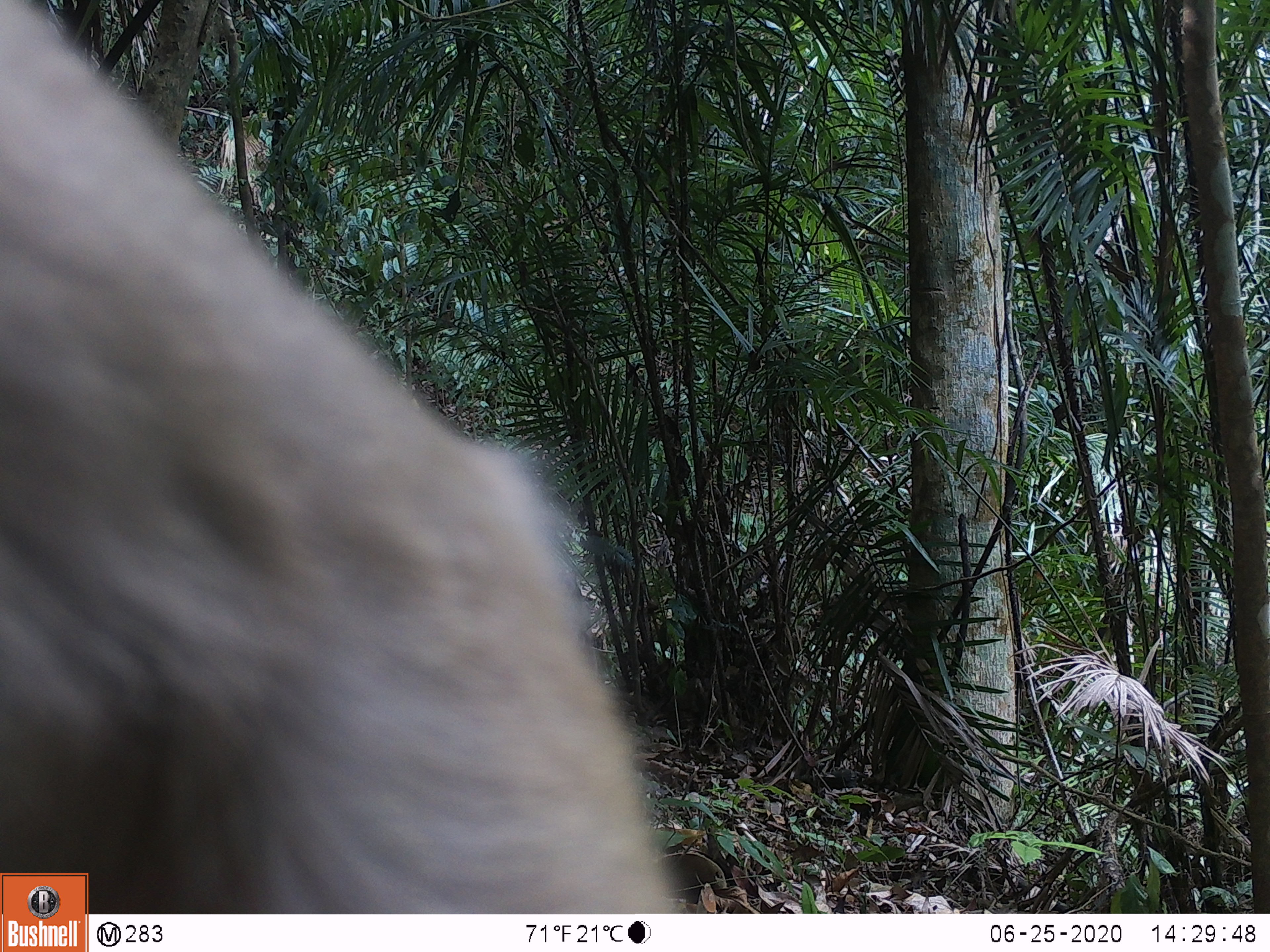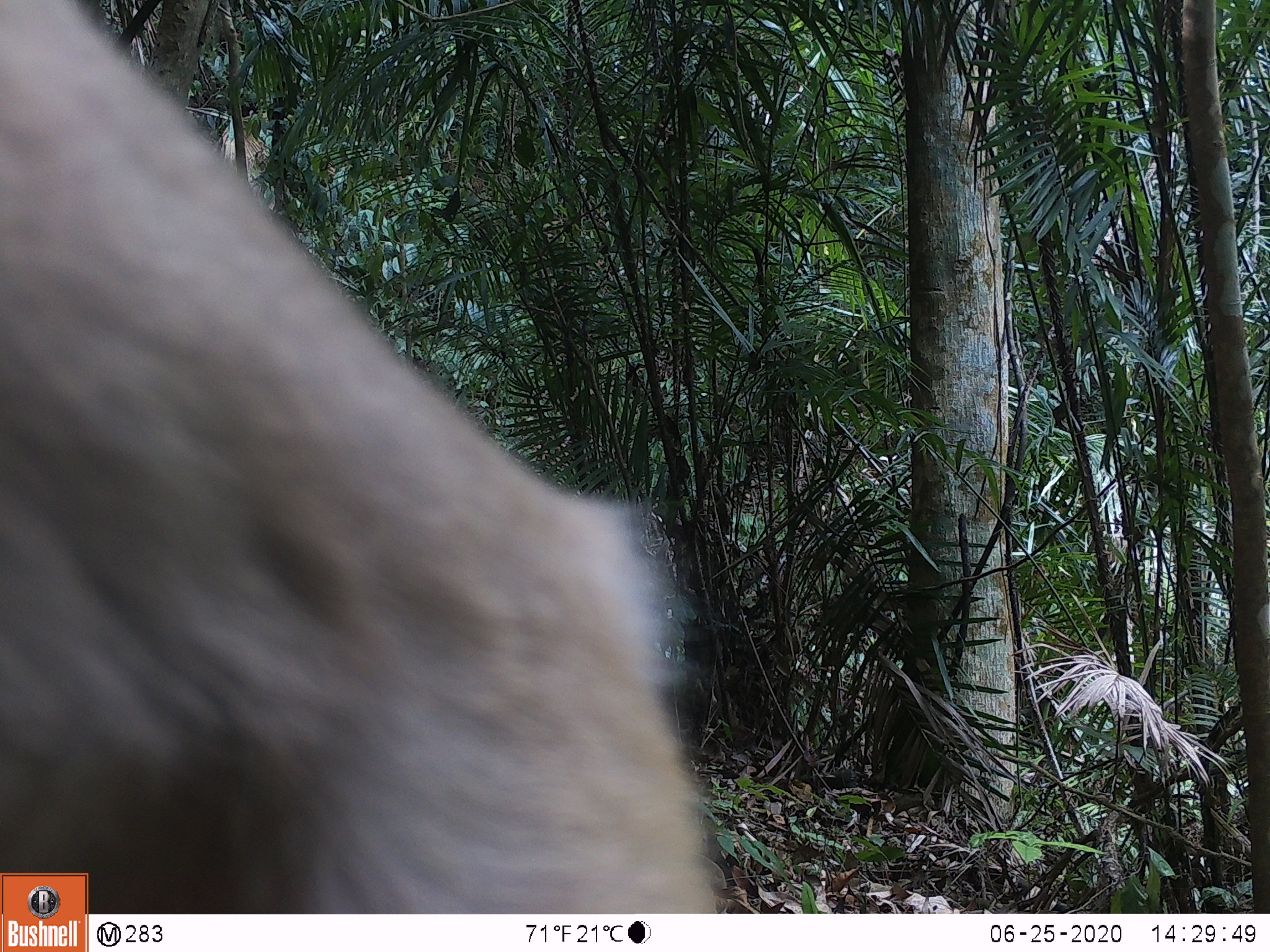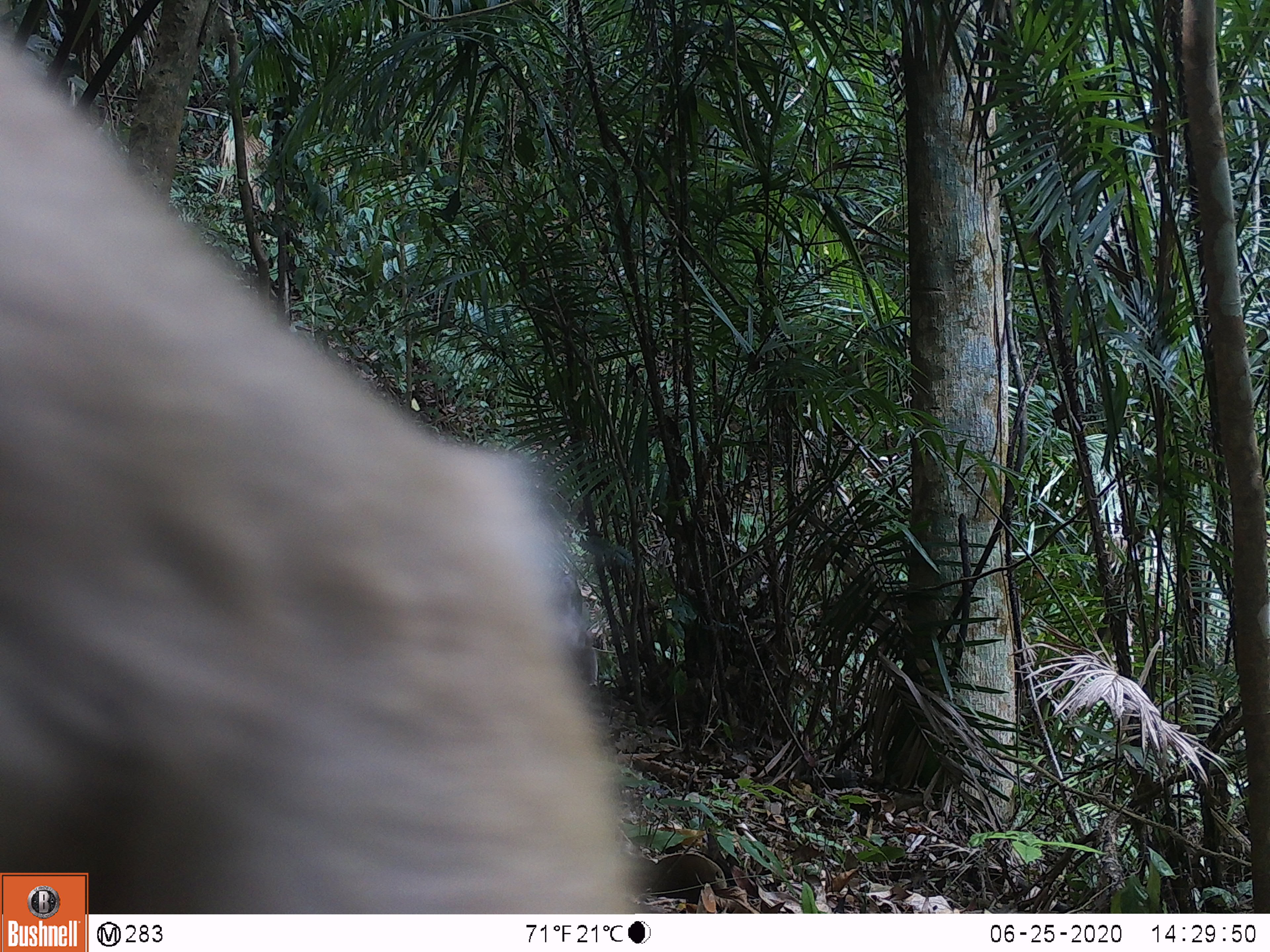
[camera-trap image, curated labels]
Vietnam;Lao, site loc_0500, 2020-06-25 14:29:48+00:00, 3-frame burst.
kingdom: Animalia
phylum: Chordata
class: Mammalia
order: Primates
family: Cercopithecidae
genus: Macaca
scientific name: Macaca nemestrina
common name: pig-tailed macaque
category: pig tailed macaque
Pig tailed macaque (pig-tailed macaque) (Macaca nemestrina). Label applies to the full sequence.